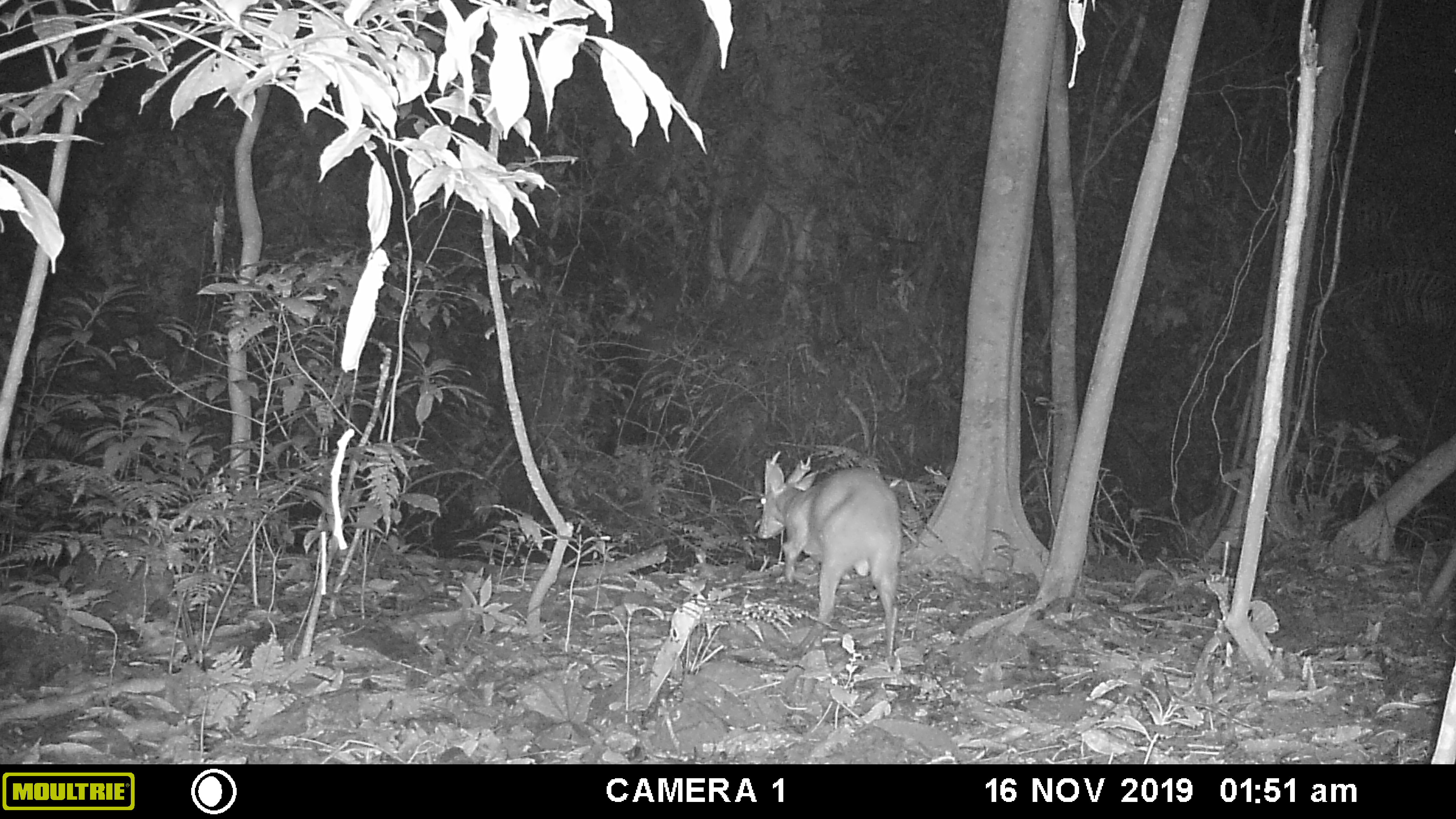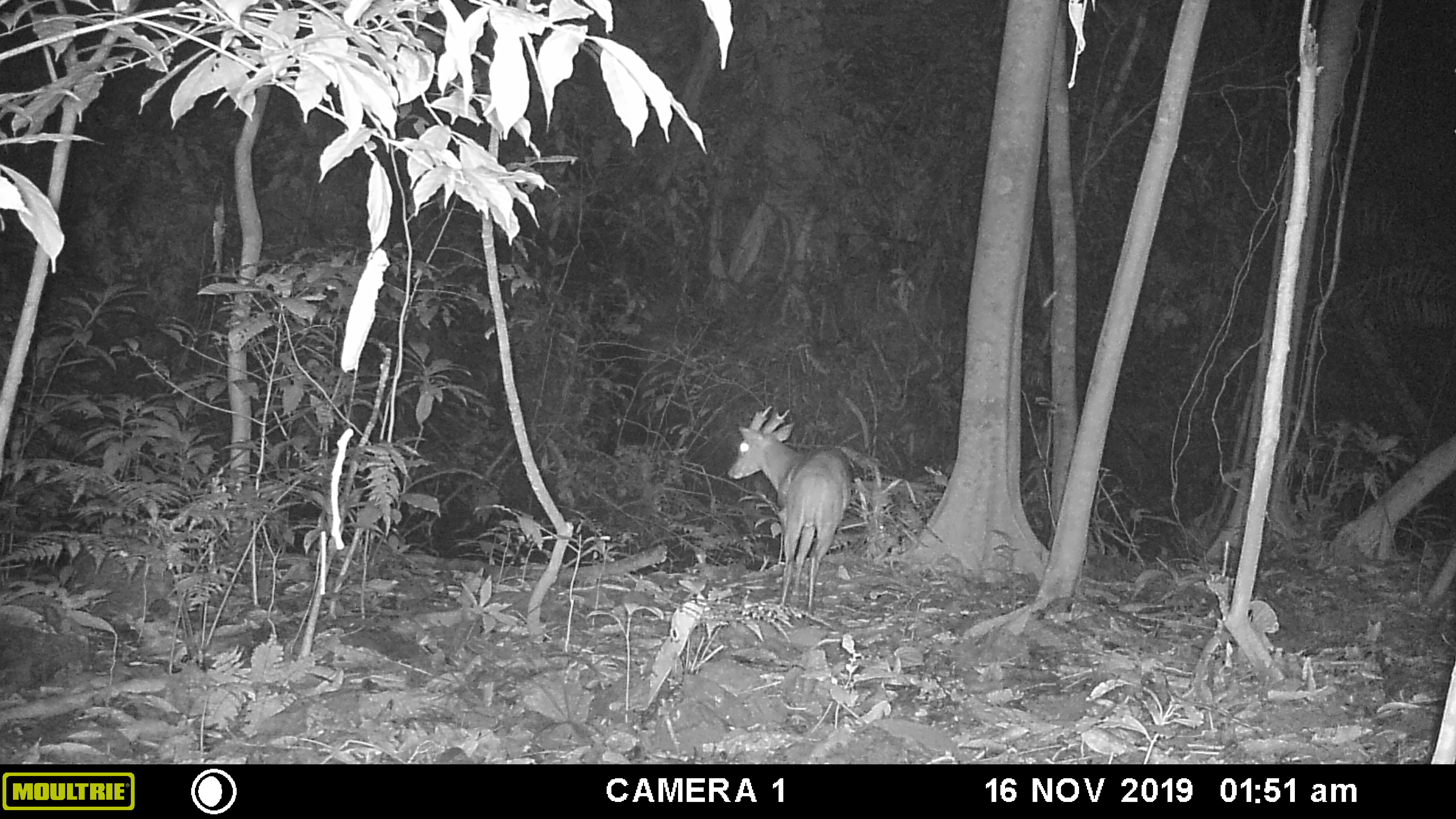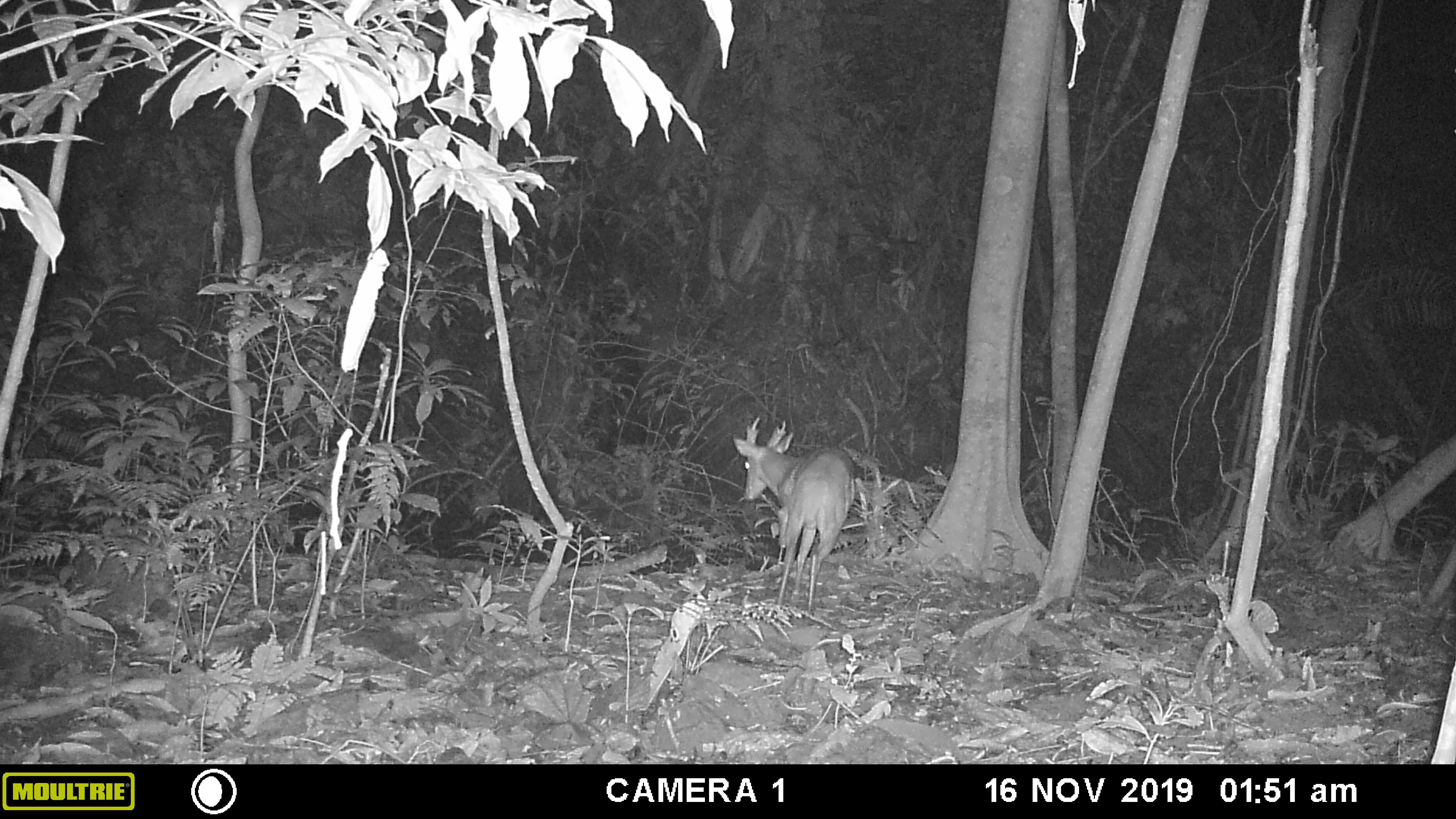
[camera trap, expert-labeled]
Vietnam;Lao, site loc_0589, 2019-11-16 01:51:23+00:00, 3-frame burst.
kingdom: Animalia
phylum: Chordata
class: Mammalia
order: Artiodactyla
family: Cervidae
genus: Muntiacus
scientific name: Muntiacus muntjak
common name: red muntjac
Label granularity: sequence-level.